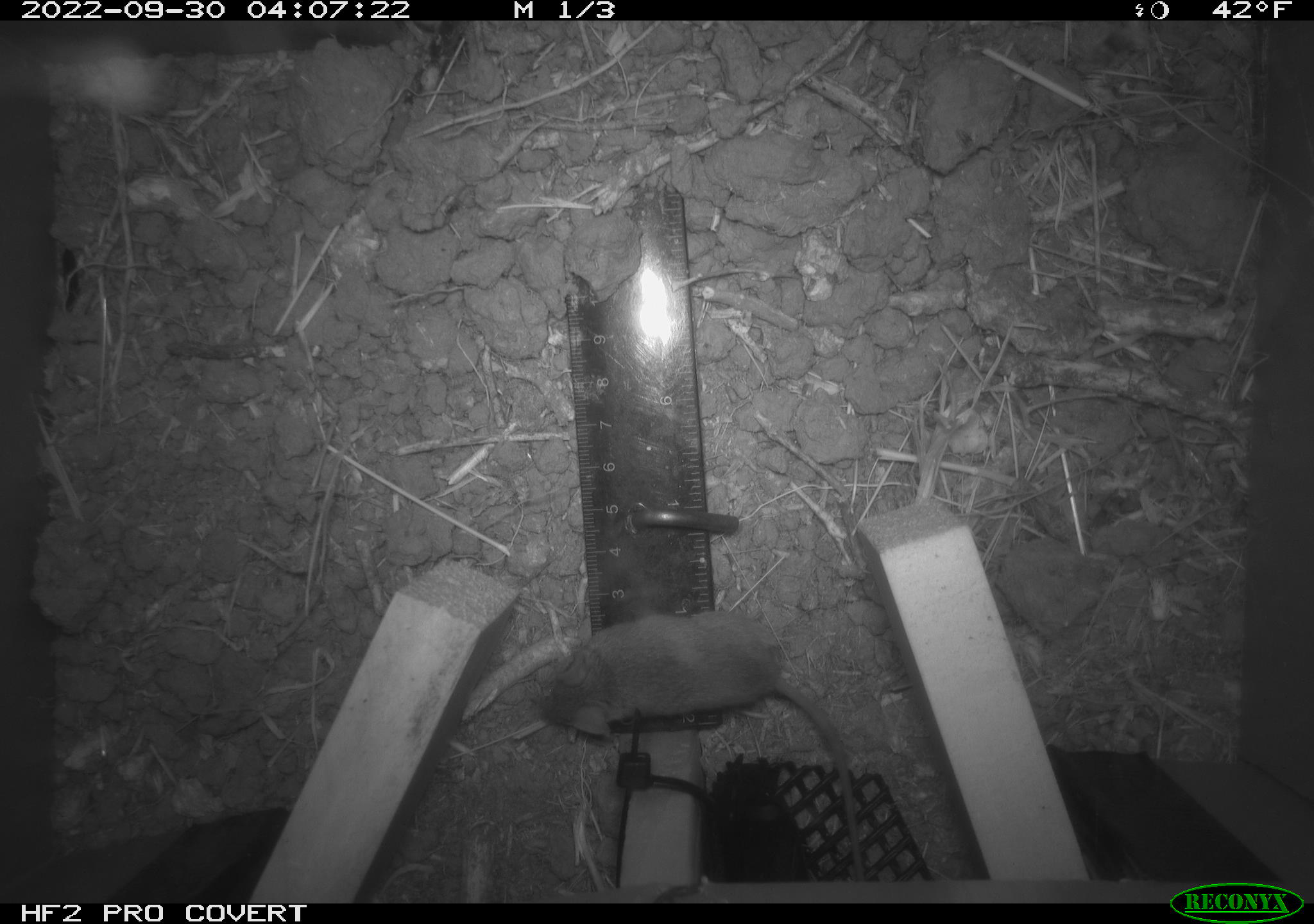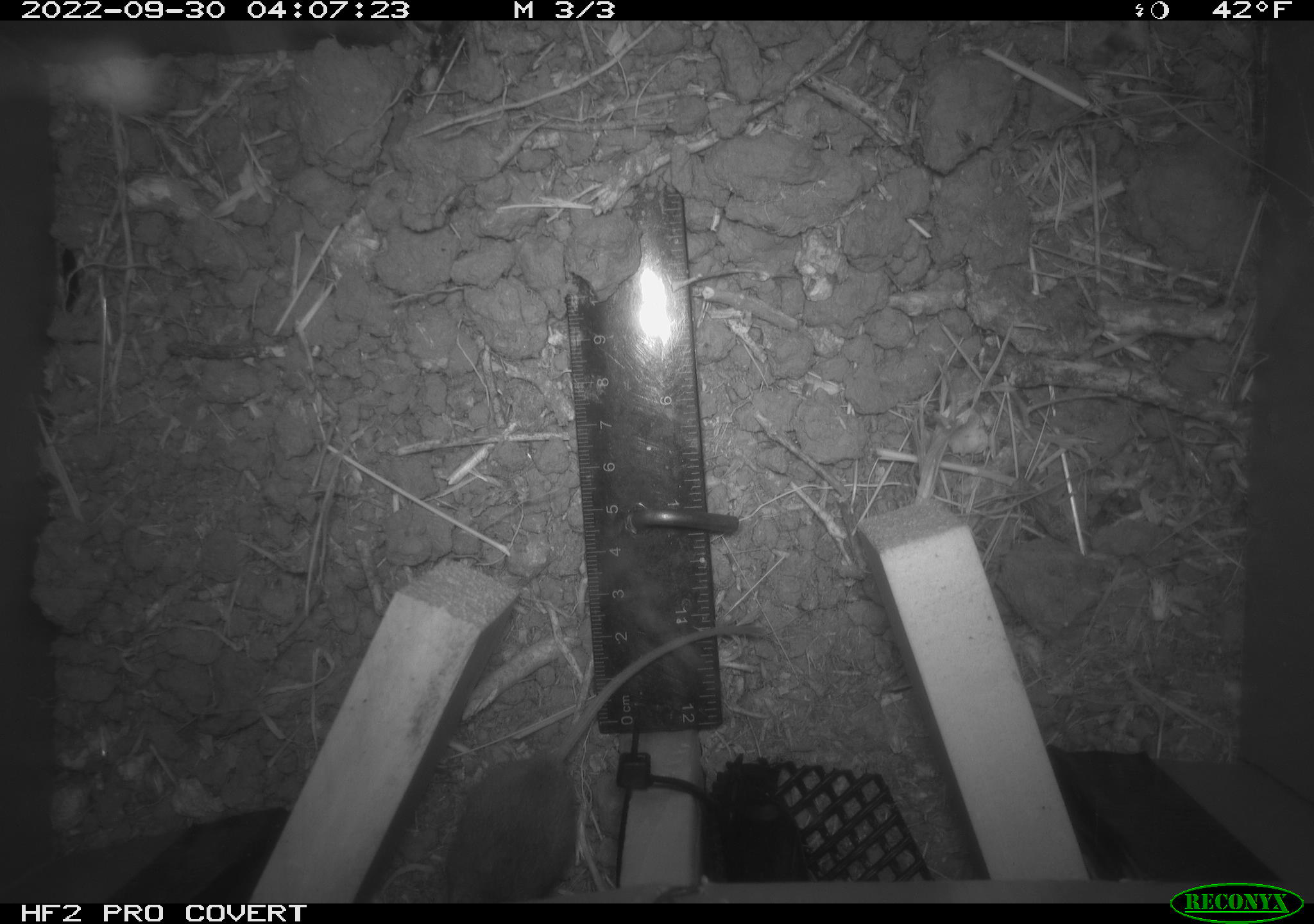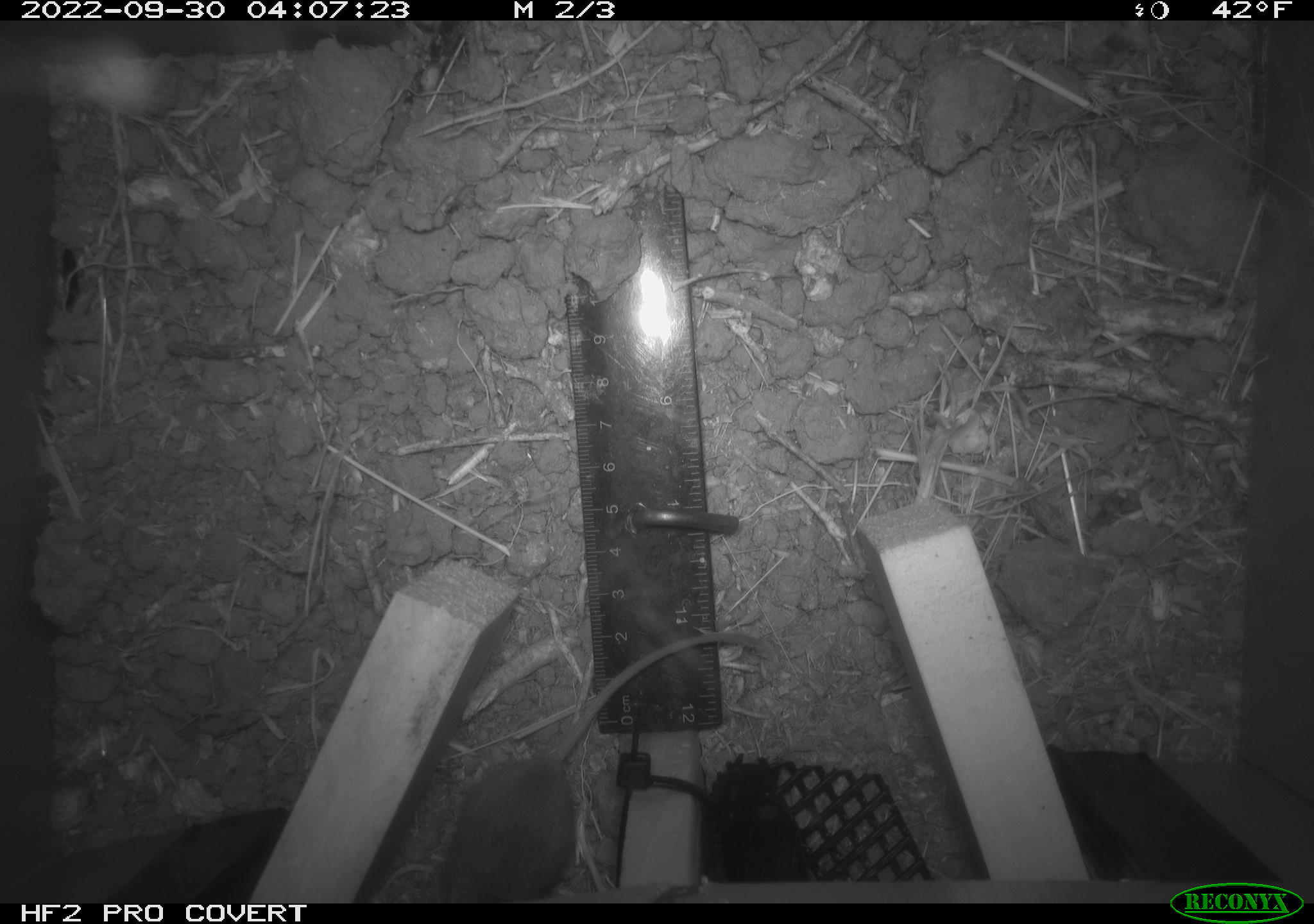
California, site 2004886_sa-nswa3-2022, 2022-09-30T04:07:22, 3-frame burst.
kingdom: Animalia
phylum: Chordata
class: Mammalia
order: Rodentia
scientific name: Rodentia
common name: mouse species